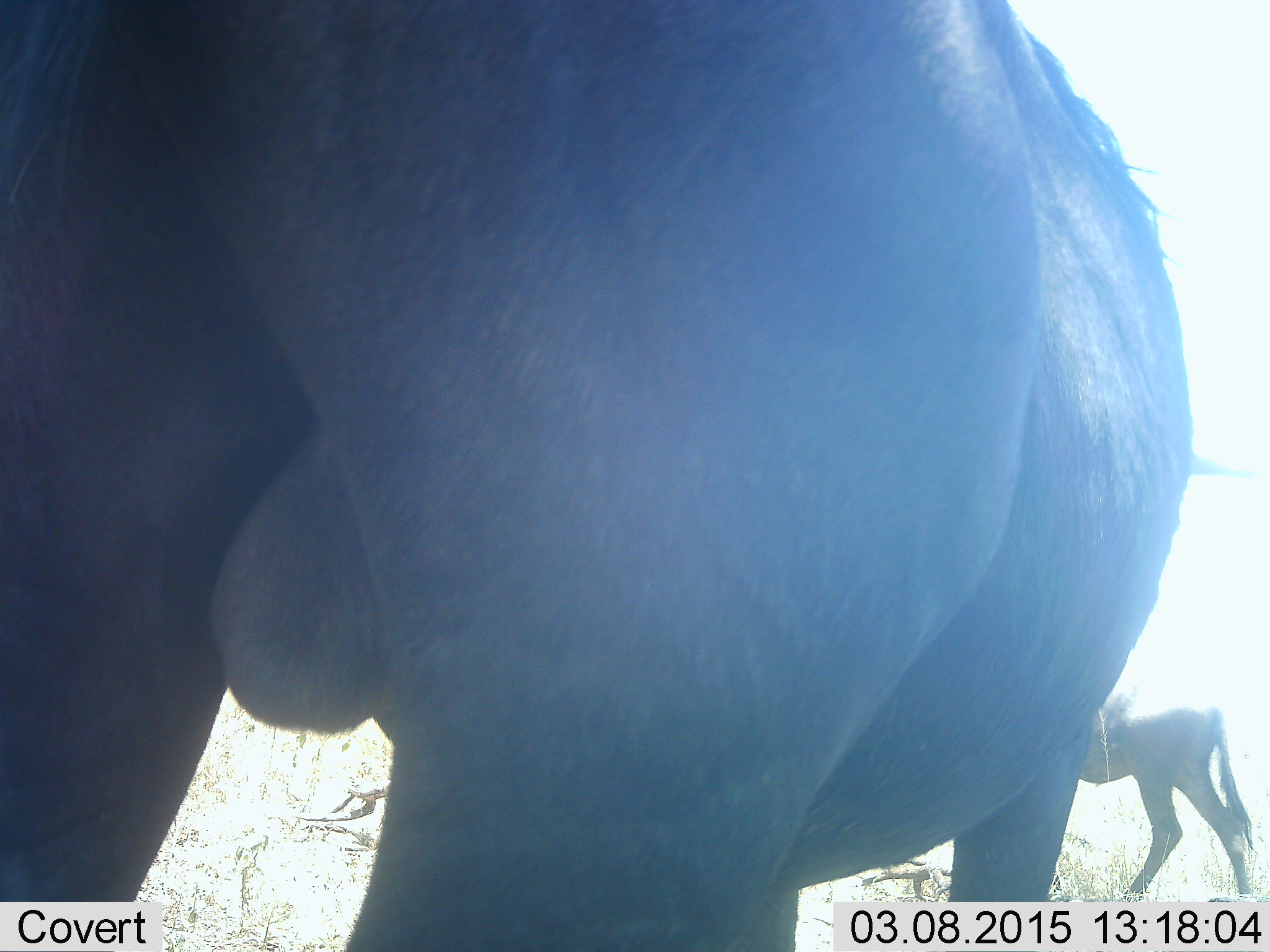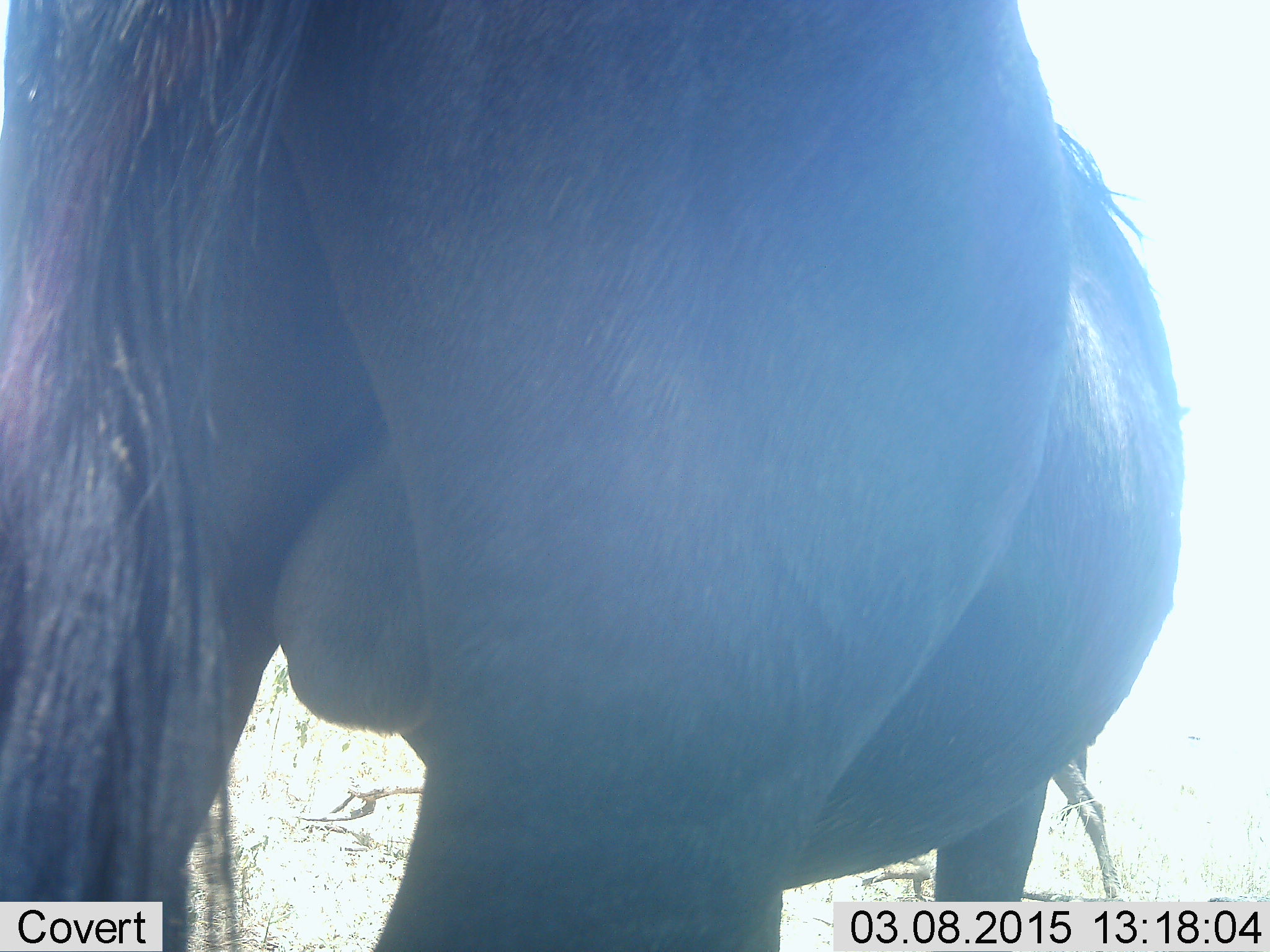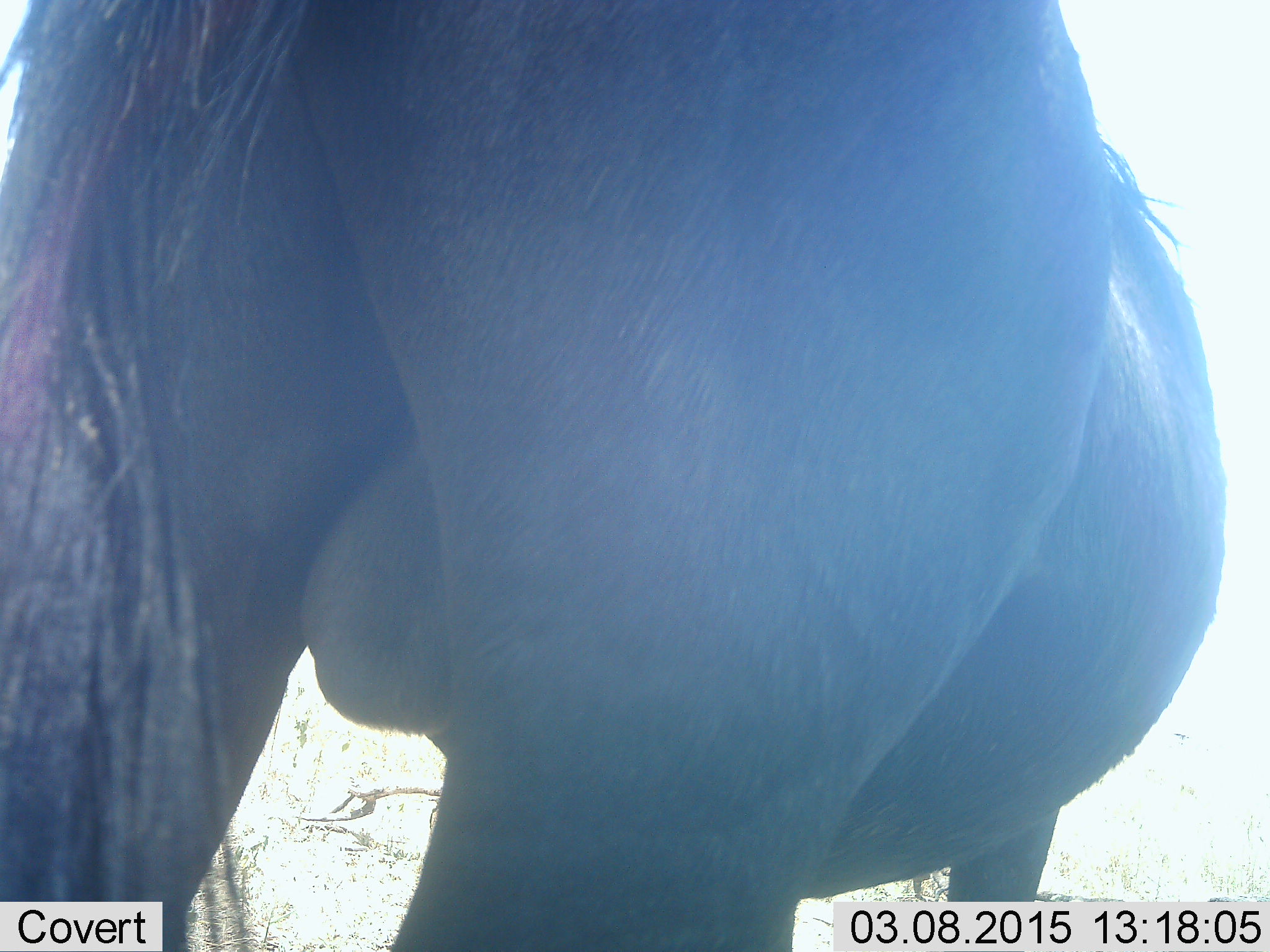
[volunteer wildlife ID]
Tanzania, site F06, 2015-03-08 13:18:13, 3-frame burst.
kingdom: Animalia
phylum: Chordata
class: Mammalia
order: Artiodactyla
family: Bovidae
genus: Connochaetes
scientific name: Connochaetes taurinus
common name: blue wildebeest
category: wildebeest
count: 2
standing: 100%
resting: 0%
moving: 60%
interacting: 0%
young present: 10%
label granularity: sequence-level